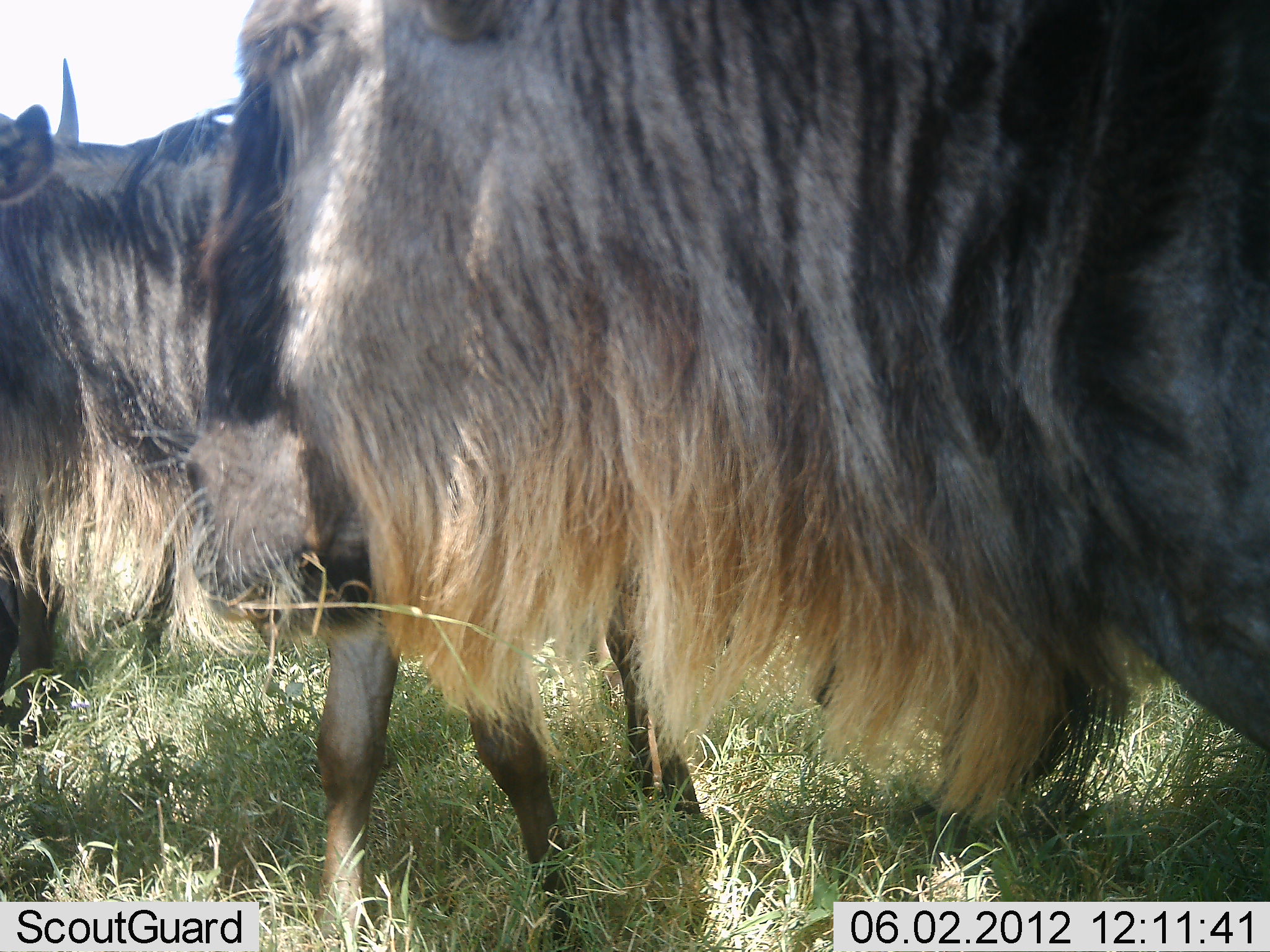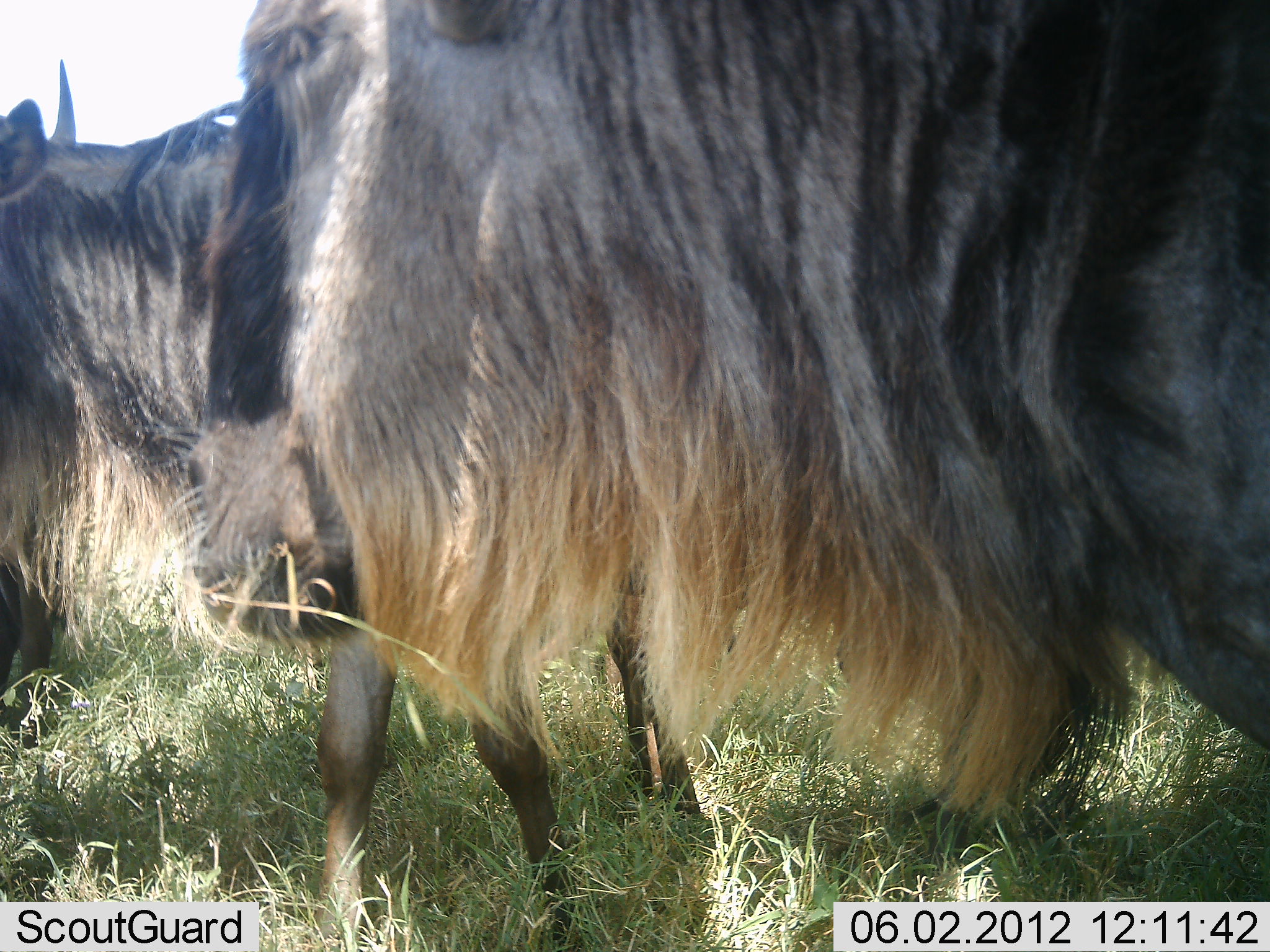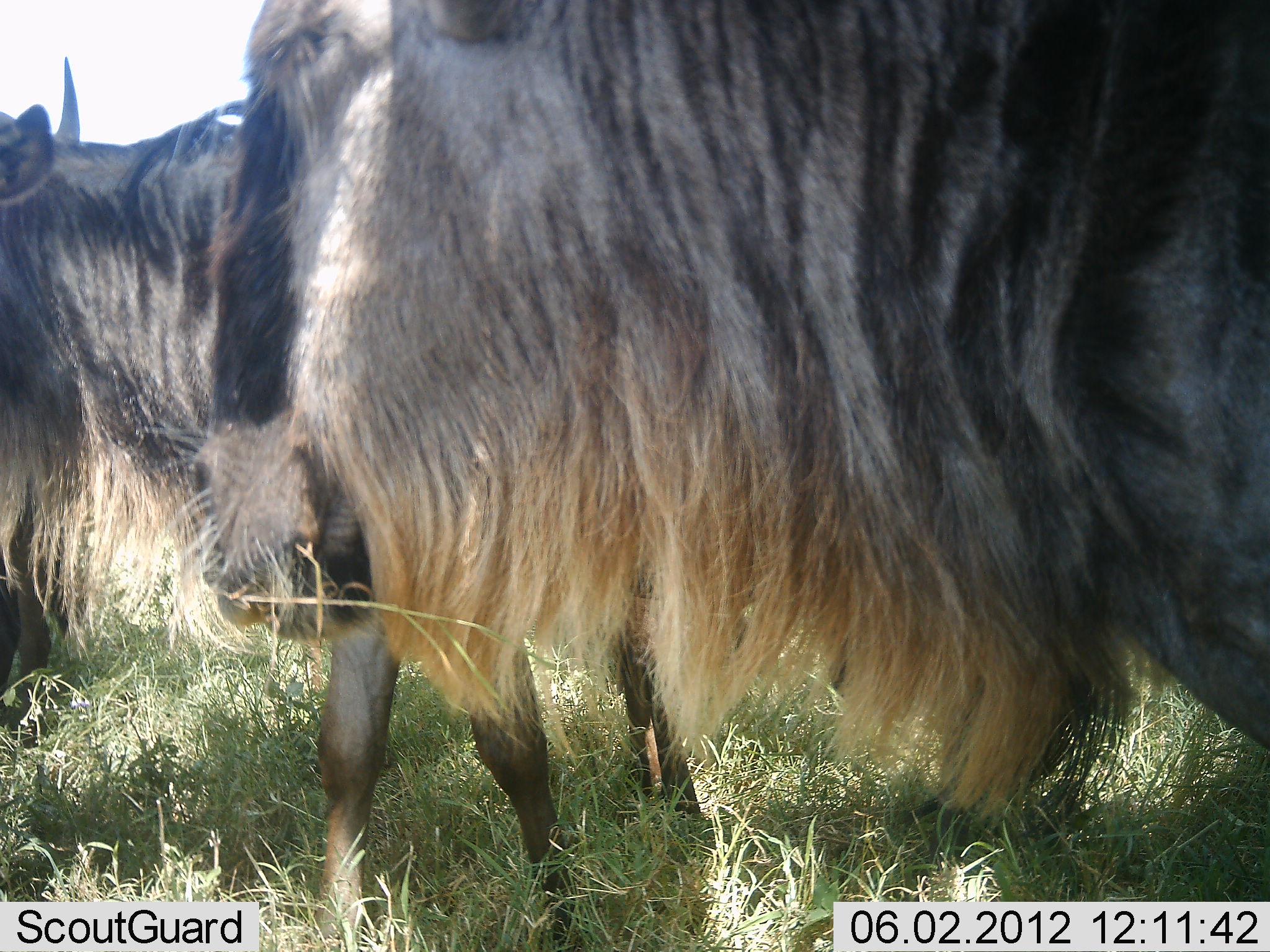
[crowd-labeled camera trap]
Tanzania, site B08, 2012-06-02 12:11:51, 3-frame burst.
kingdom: Animalia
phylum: Chordata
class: Mammalia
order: Artiodactyla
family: Bovidae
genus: Connochaetes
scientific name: Connochaetes taurinus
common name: blue wildebeest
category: wildebeest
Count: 3.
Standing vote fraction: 80%.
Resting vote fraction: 0%.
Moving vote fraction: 0%.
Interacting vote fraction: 0%.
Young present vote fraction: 0%.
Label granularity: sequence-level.